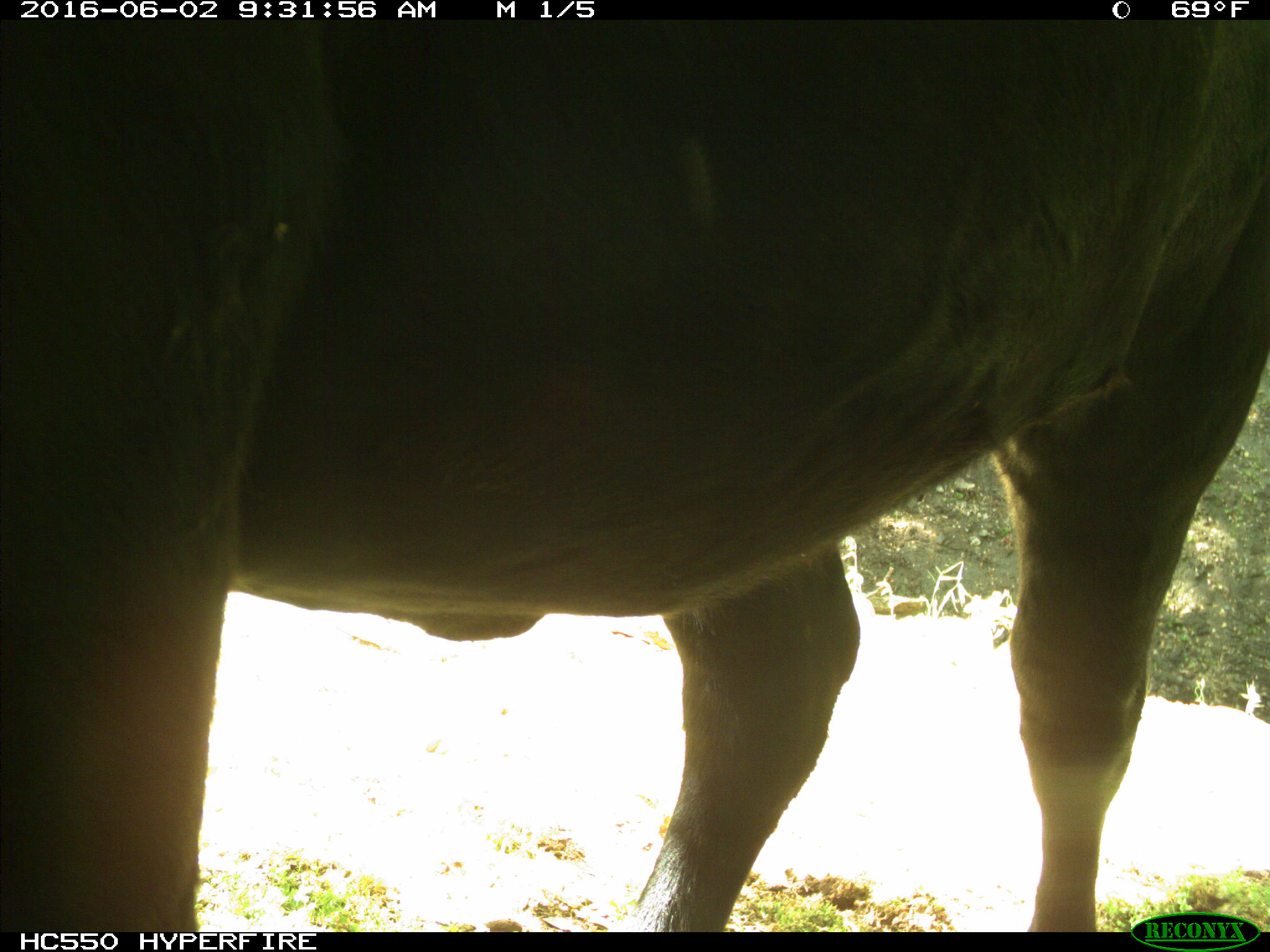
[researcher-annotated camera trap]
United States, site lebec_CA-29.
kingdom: Animalia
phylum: Chordata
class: Mammalia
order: Artiodactyla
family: Bovidae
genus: Bos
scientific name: Bos taurus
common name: domestic cow